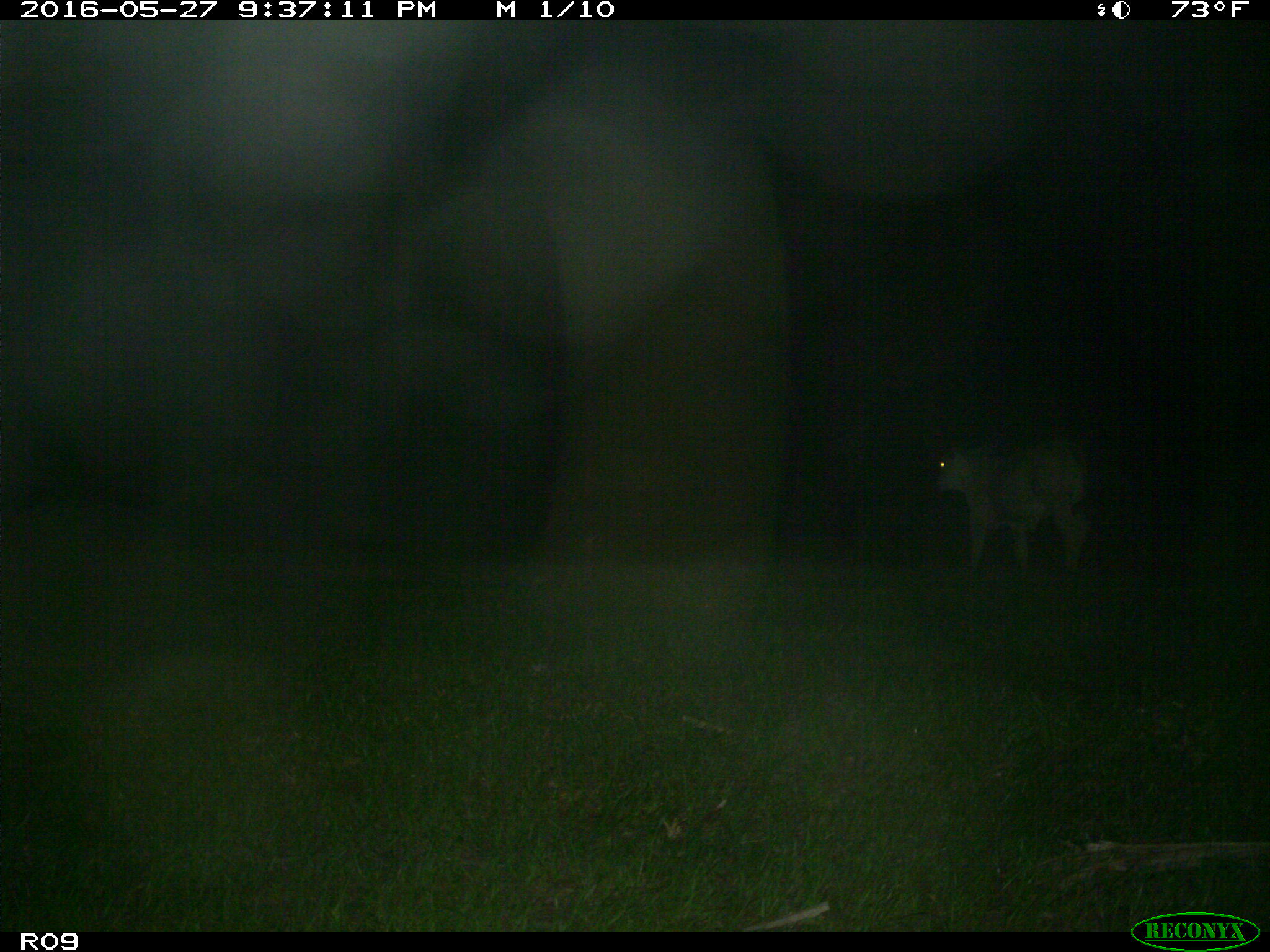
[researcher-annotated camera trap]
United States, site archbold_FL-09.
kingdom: Animalia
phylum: Chordata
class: Mammalia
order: Artiodactyla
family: Bovidae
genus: Bos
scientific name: Bos taurus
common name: domestic cow